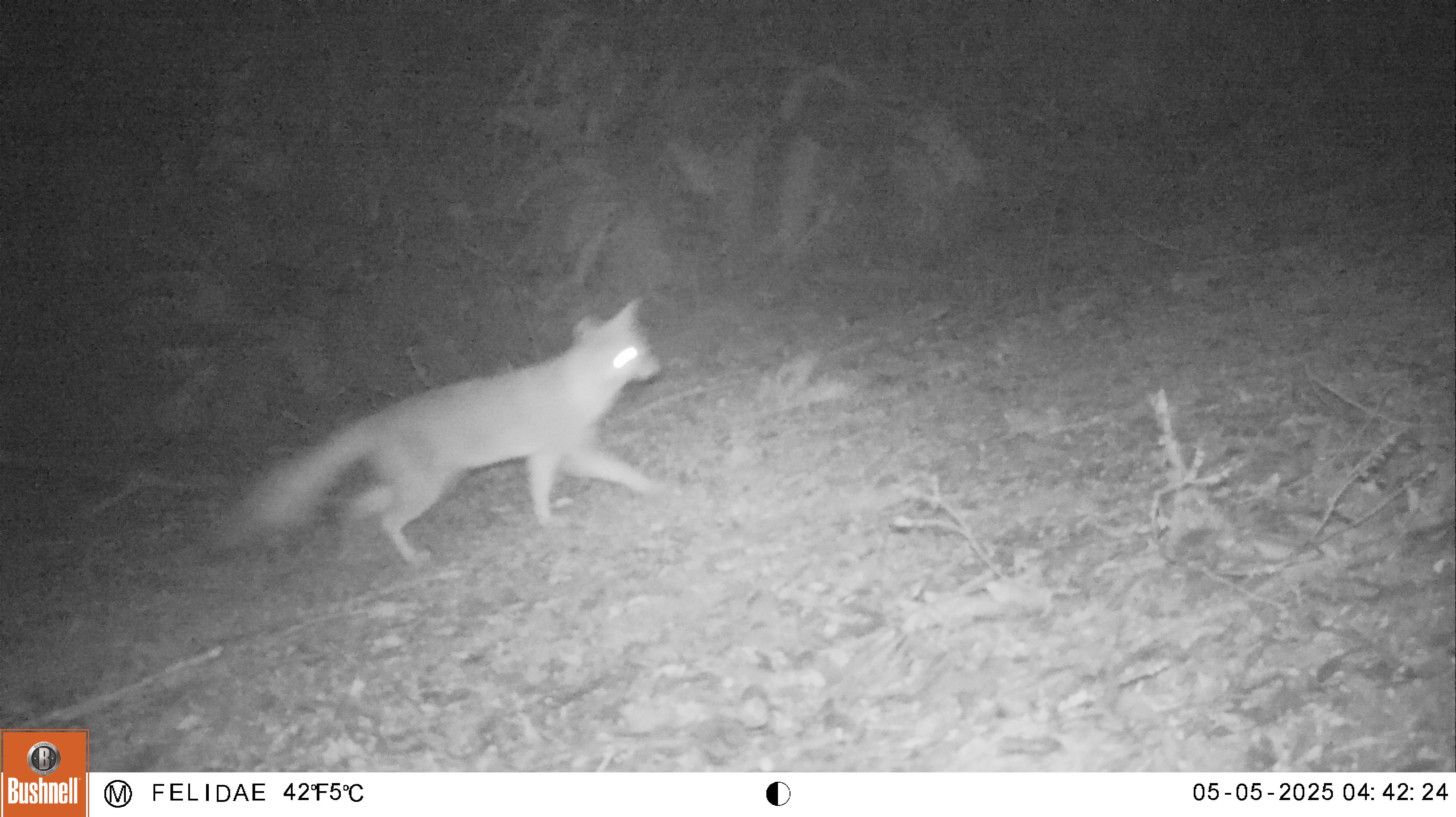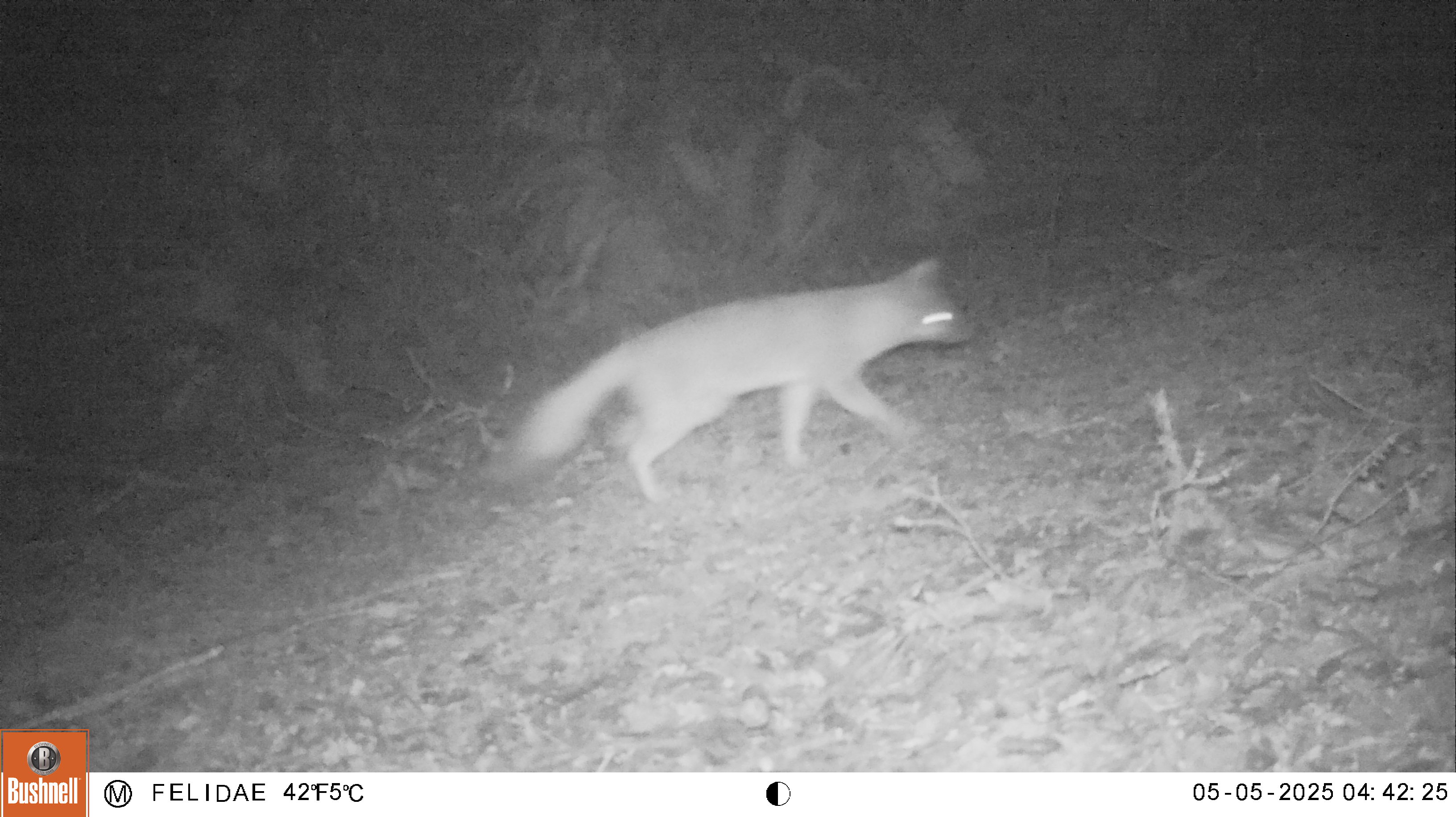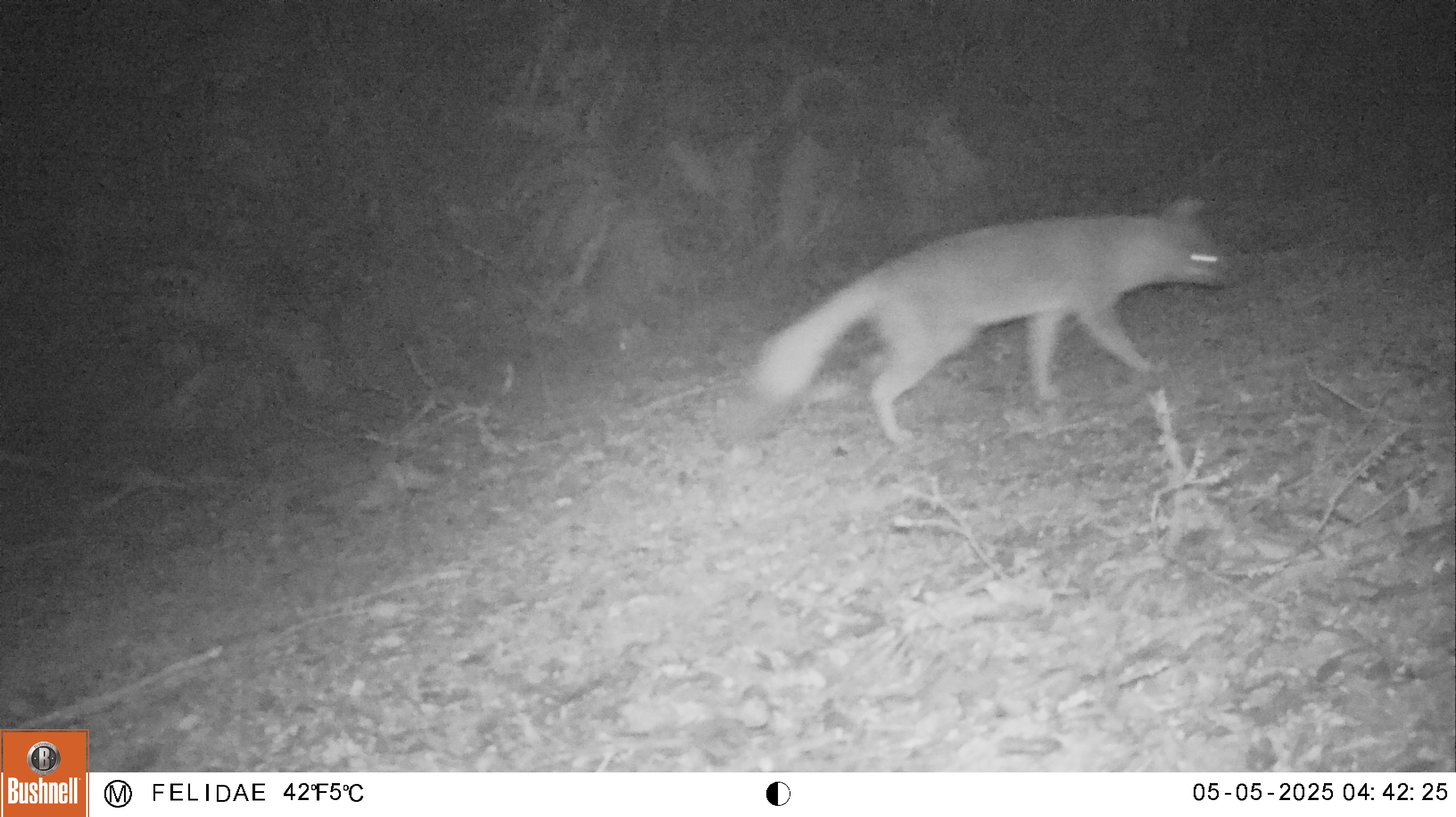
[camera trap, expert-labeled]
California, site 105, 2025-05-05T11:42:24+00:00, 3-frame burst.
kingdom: Animalia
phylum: Chordata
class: Mammalia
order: Carnivora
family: Canidae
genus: Urocyon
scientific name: Urocyon cinereoargenteus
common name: gray fox